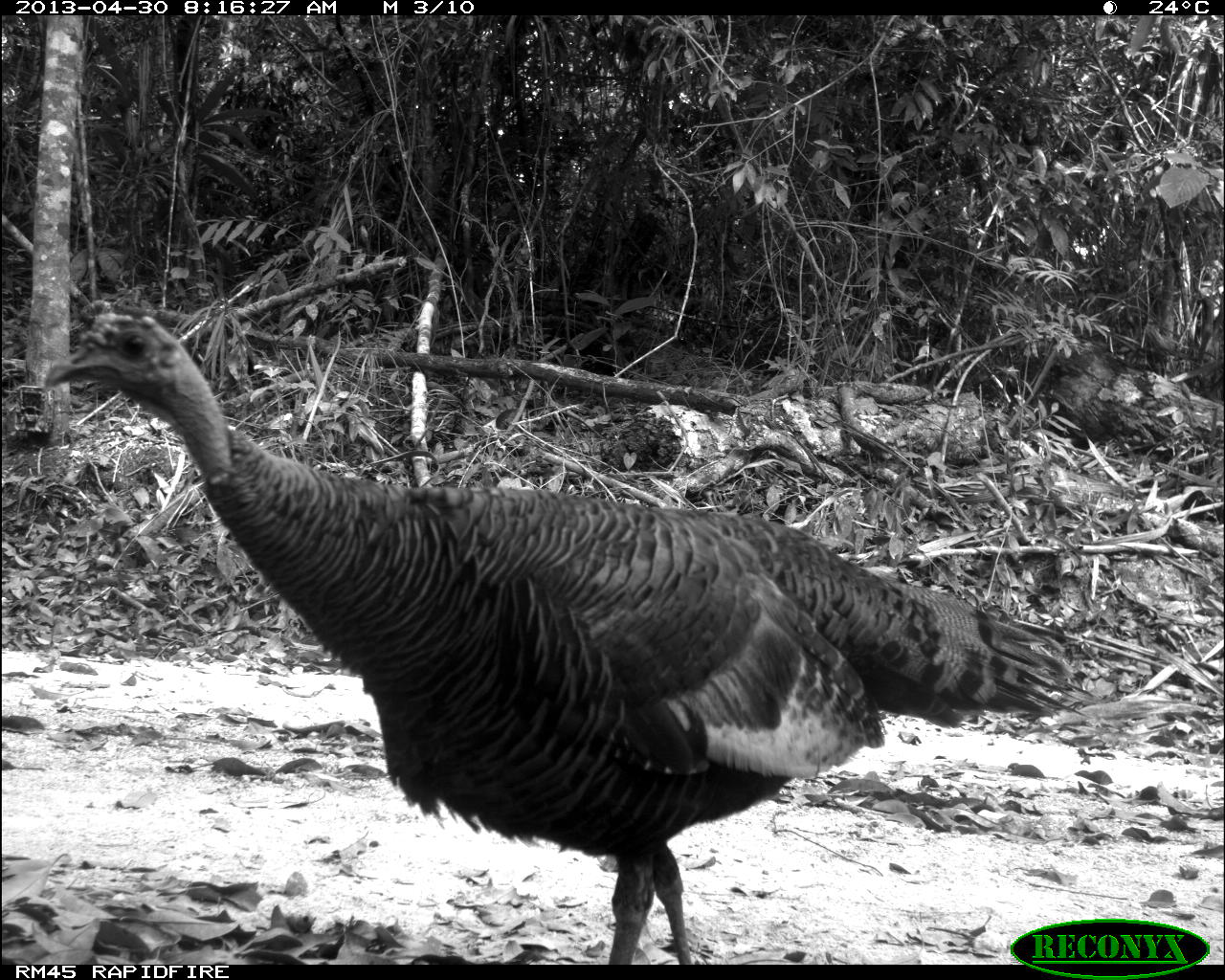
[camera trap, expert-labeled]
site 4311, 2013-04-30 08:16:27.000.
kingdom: Animalia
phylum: Chordata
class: Aves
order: Galliformes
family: Phasianidae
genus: Meleagris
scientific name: Meleagris ocellata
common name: ocellated turkey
Meleagris ocellata (ocellated turkey), count 1, sex female.